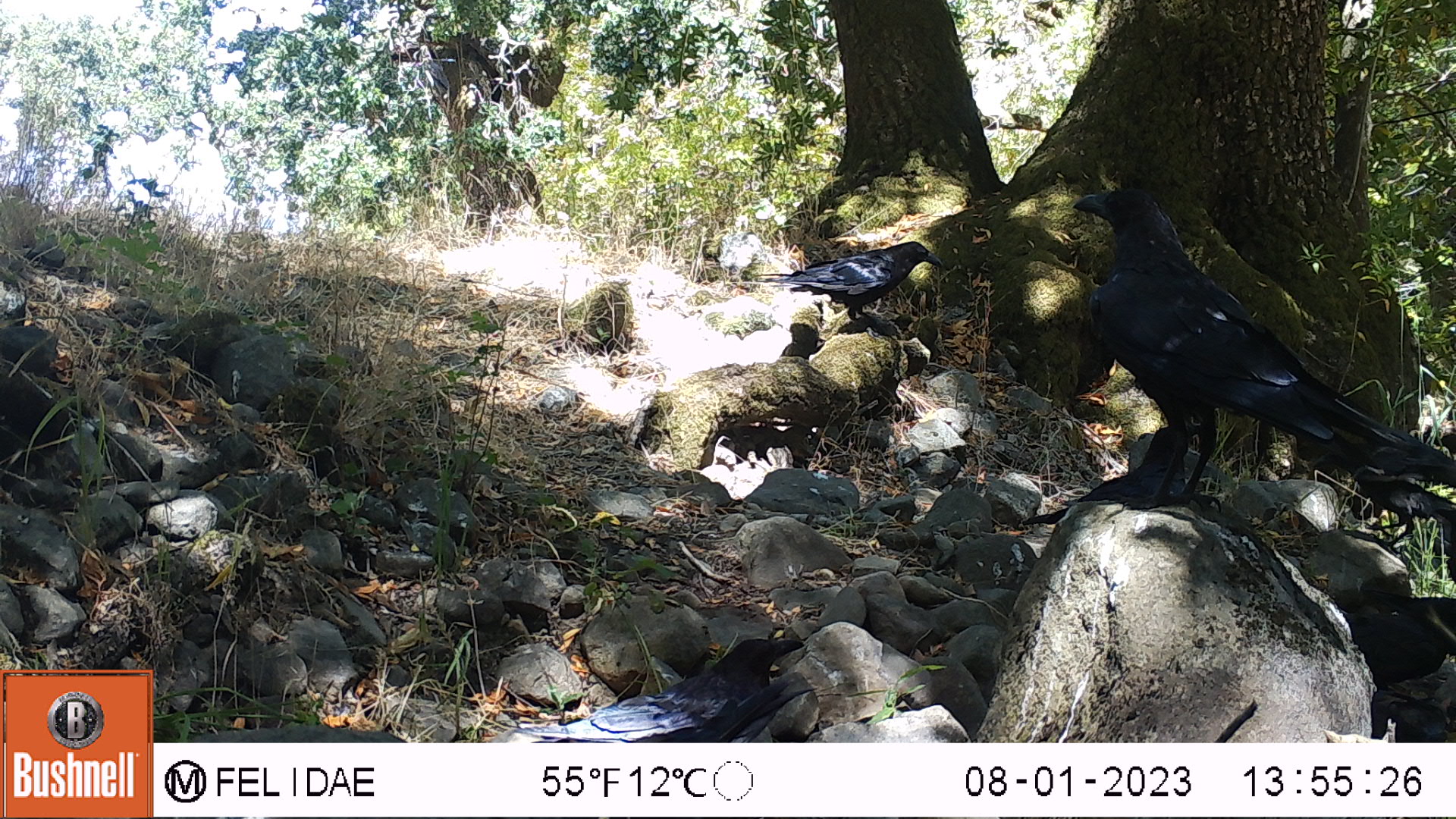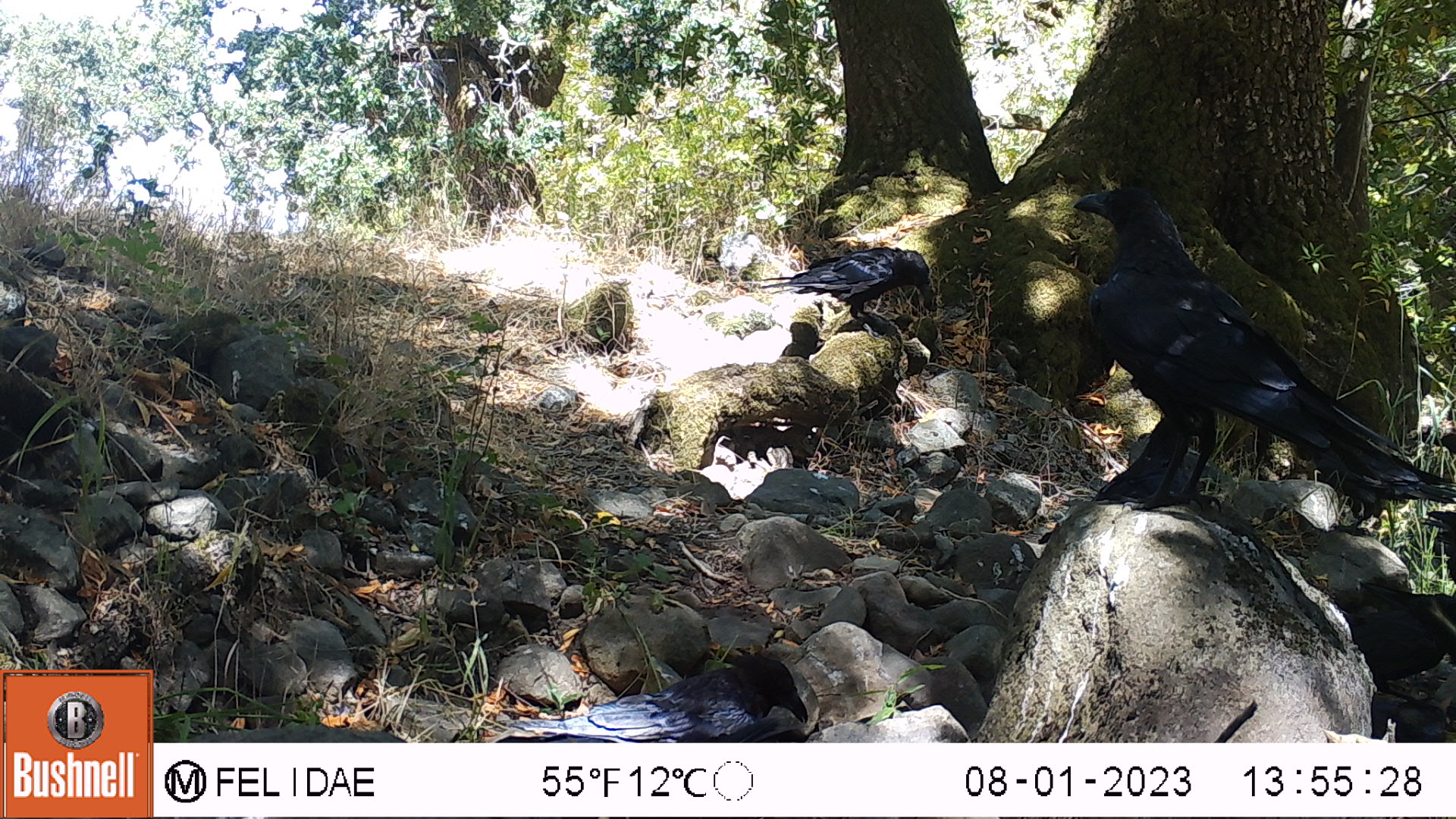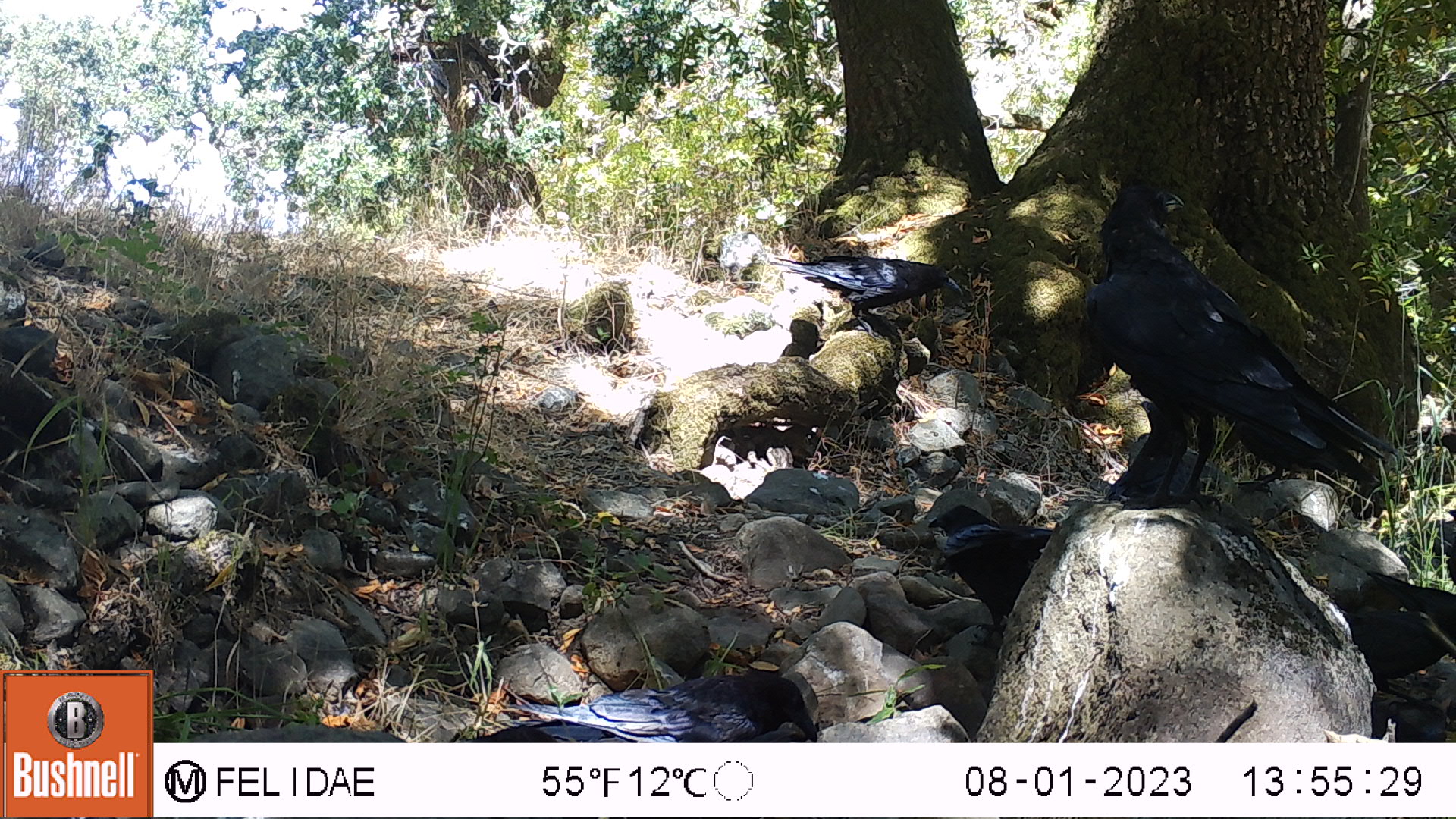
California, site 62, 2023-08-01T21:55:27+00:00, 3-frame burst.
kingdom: Animalia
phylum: Chordata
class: Aves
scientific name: Aves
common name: bird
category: unknown bird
Unknown bird (bird) (Aves).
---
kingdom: Animalia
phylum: Chordata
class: Aves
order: Passeriformes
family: Corvidae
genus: Corvus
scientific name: Corvus brachyrhynchos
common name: american crow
American crow (Corvus brachyrhynchos).